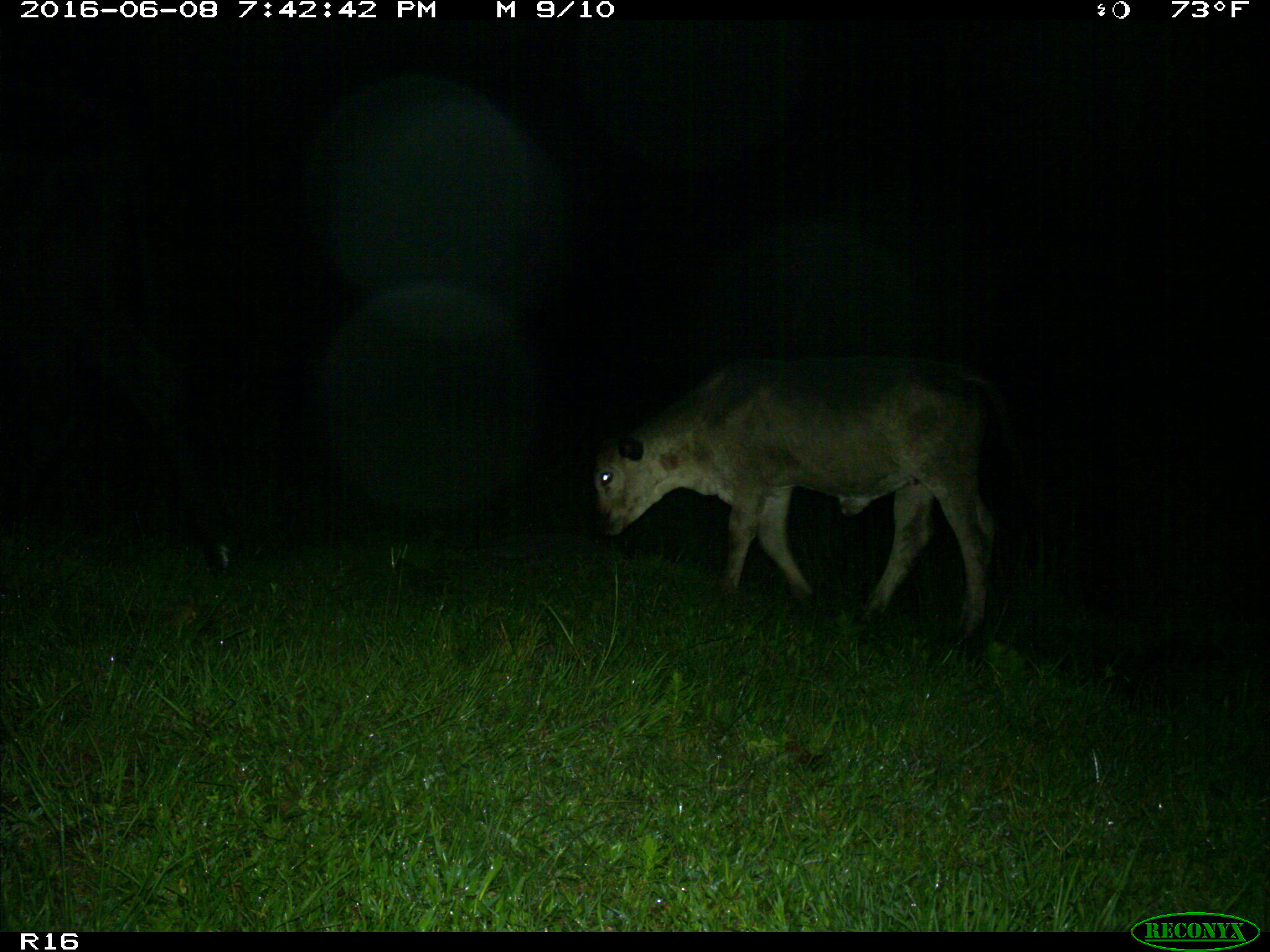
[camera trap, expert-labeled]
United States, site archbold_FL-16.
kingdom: Animalia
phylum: Chordata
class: Mammalia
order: Artiodactyla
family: Bovidae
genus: Bos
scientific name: Bos taurus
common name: domestic cow